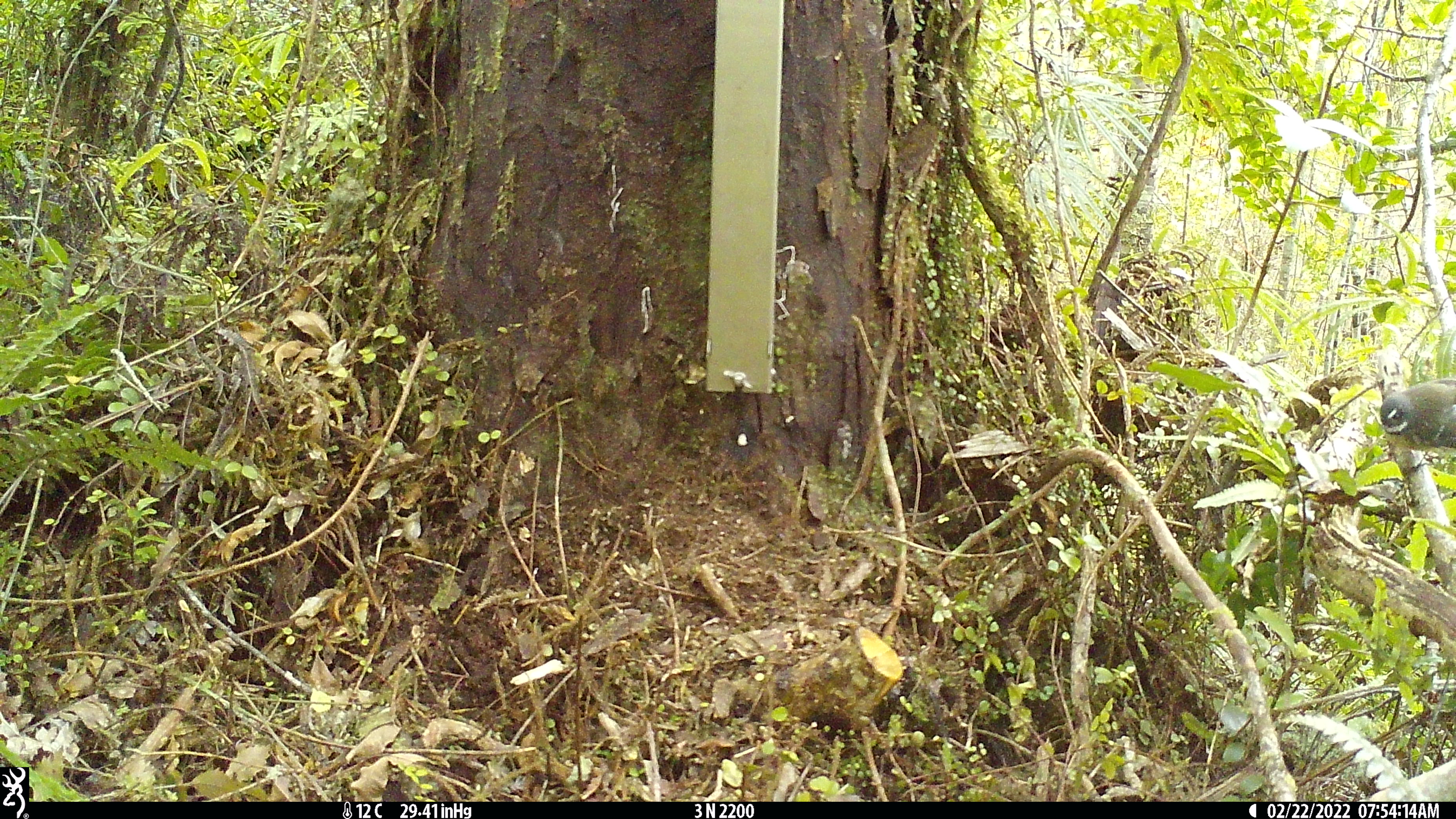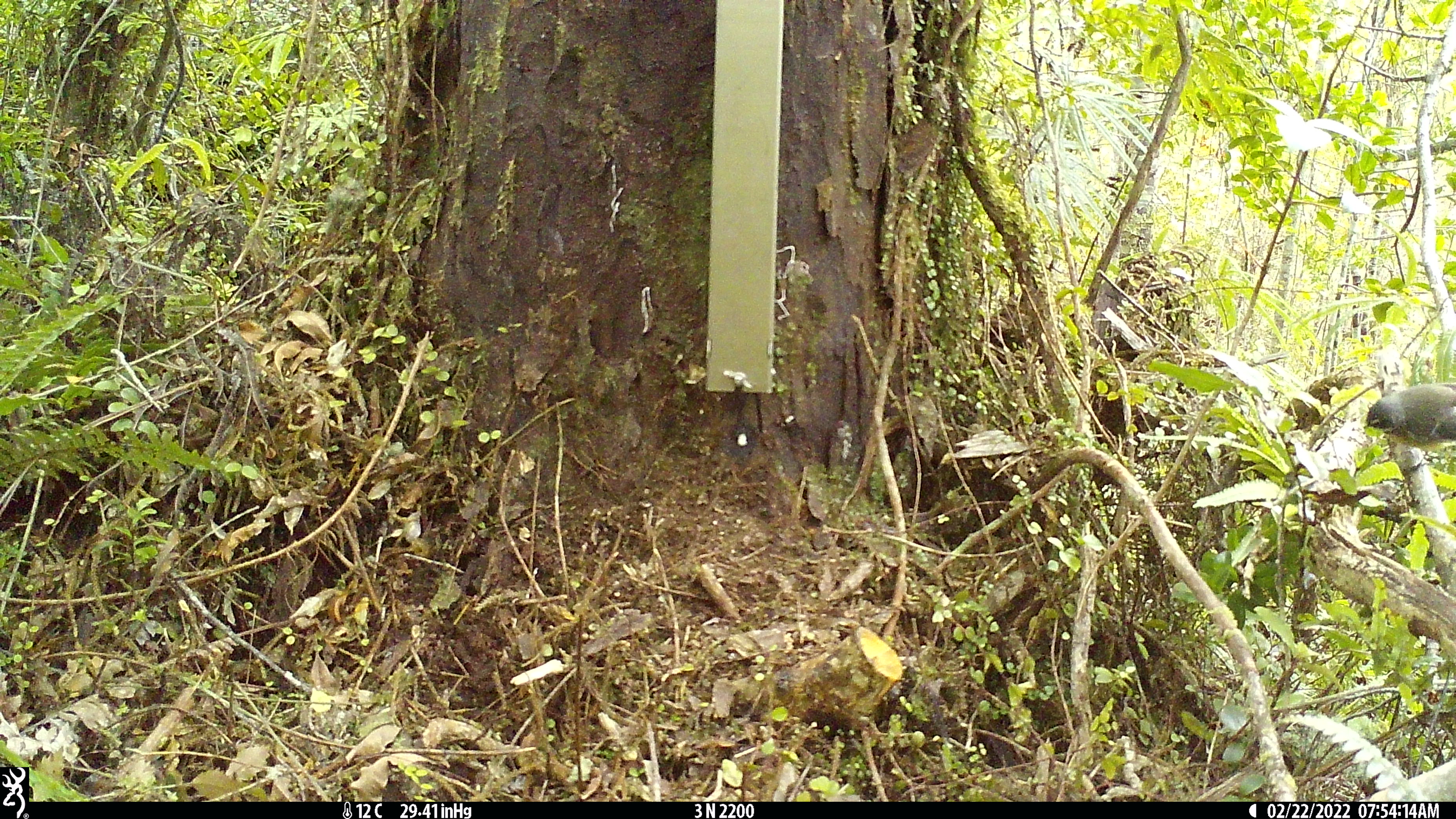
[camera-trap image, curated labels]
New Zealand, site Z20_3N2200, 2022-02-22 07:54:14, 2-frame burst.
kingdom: Animalia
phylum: Chordata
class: Aves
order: Passeriformes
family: Rhipiduridae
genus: Rhipidura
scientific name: Rhipidura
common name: fantails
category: fantail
Fantail (fantails) (Rhipidura).